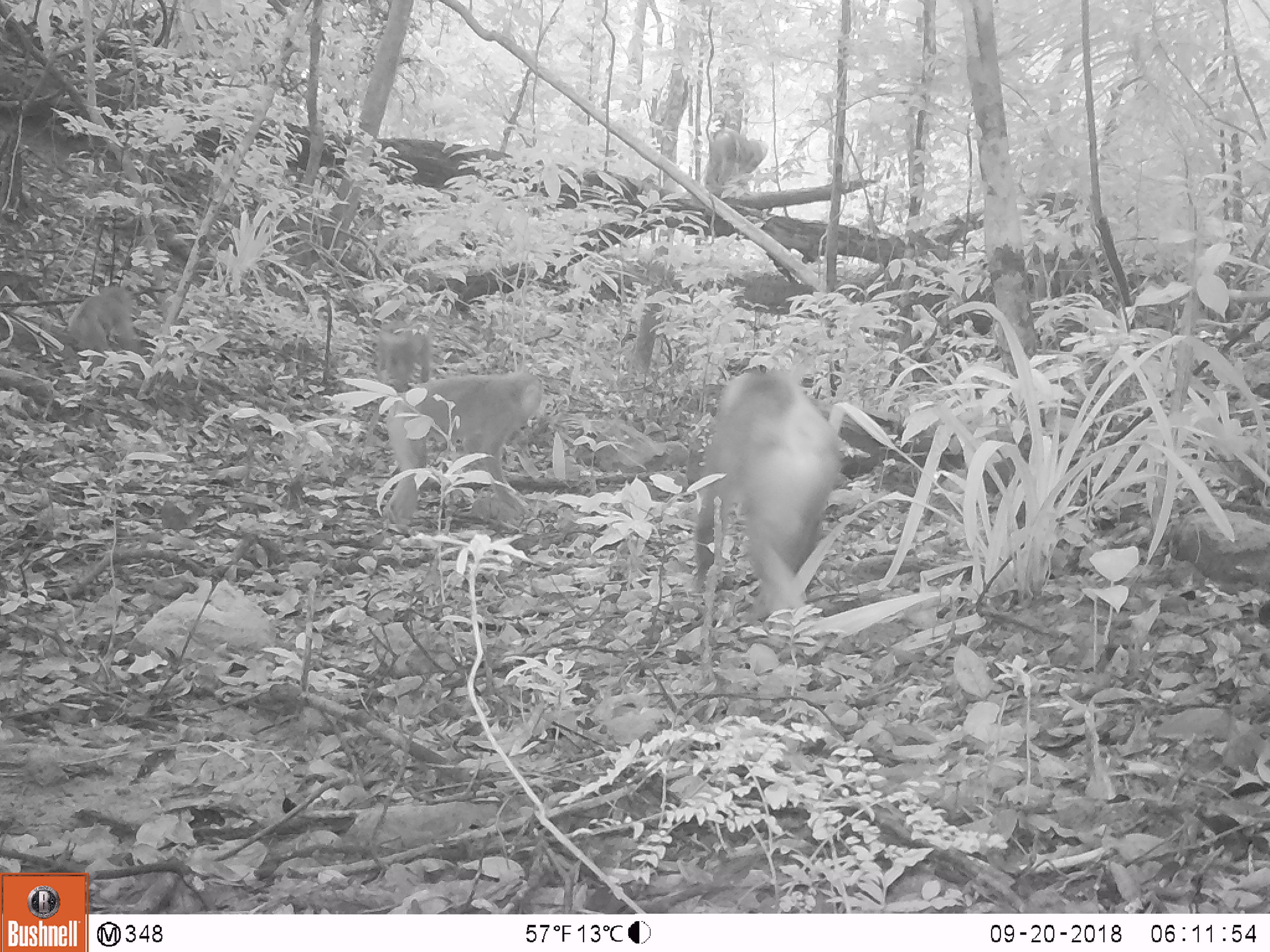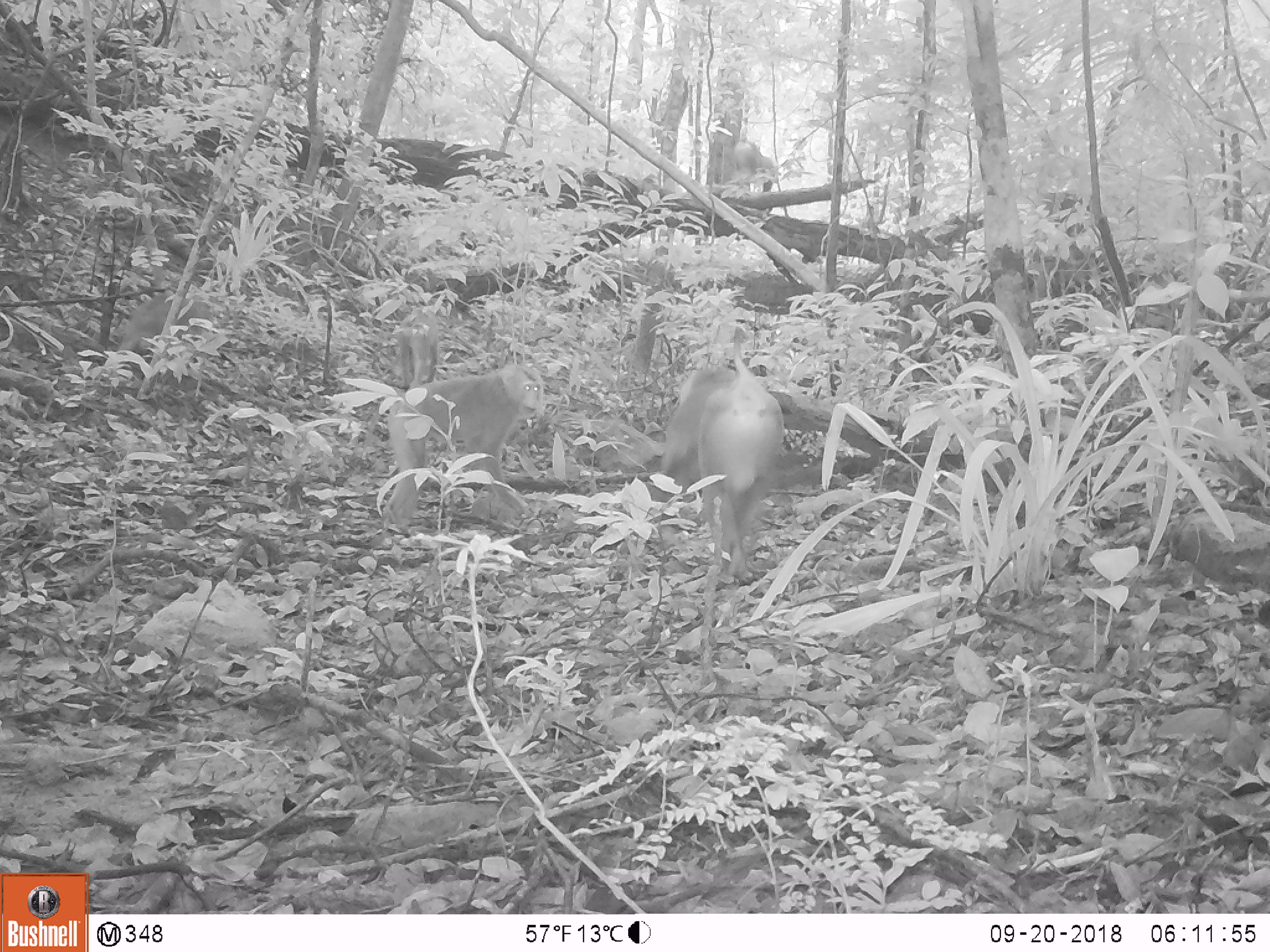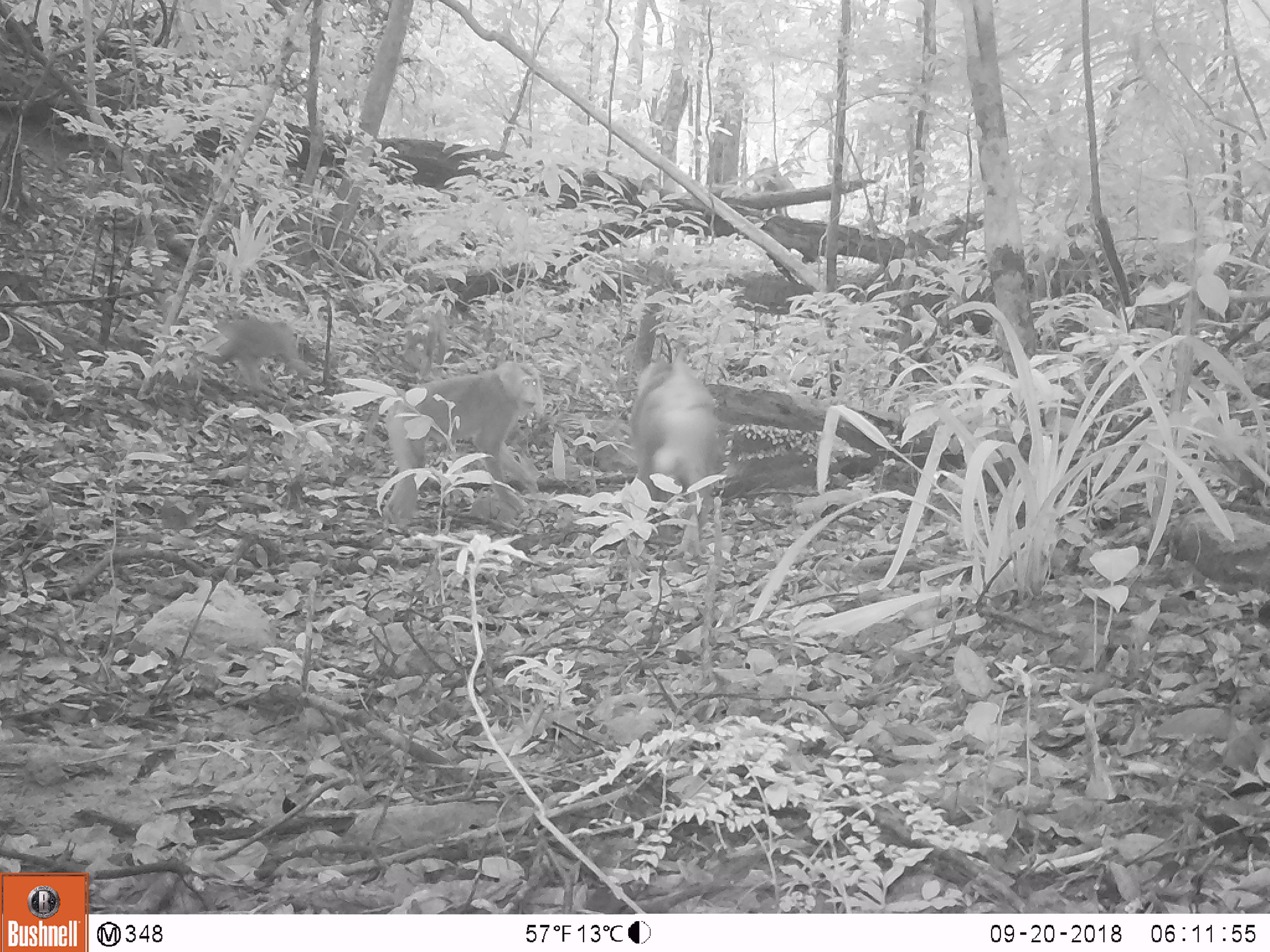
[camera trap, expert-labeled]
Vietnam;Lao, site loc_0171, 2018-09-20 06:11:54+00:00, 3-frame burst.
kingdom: Animalia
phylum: Chordata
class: Mammalia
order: Primates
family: Cercopithecidae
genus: Macaca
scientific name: Macaca nemestrina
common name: pig-tailed macaque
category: pig tailed macaque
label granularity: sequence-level